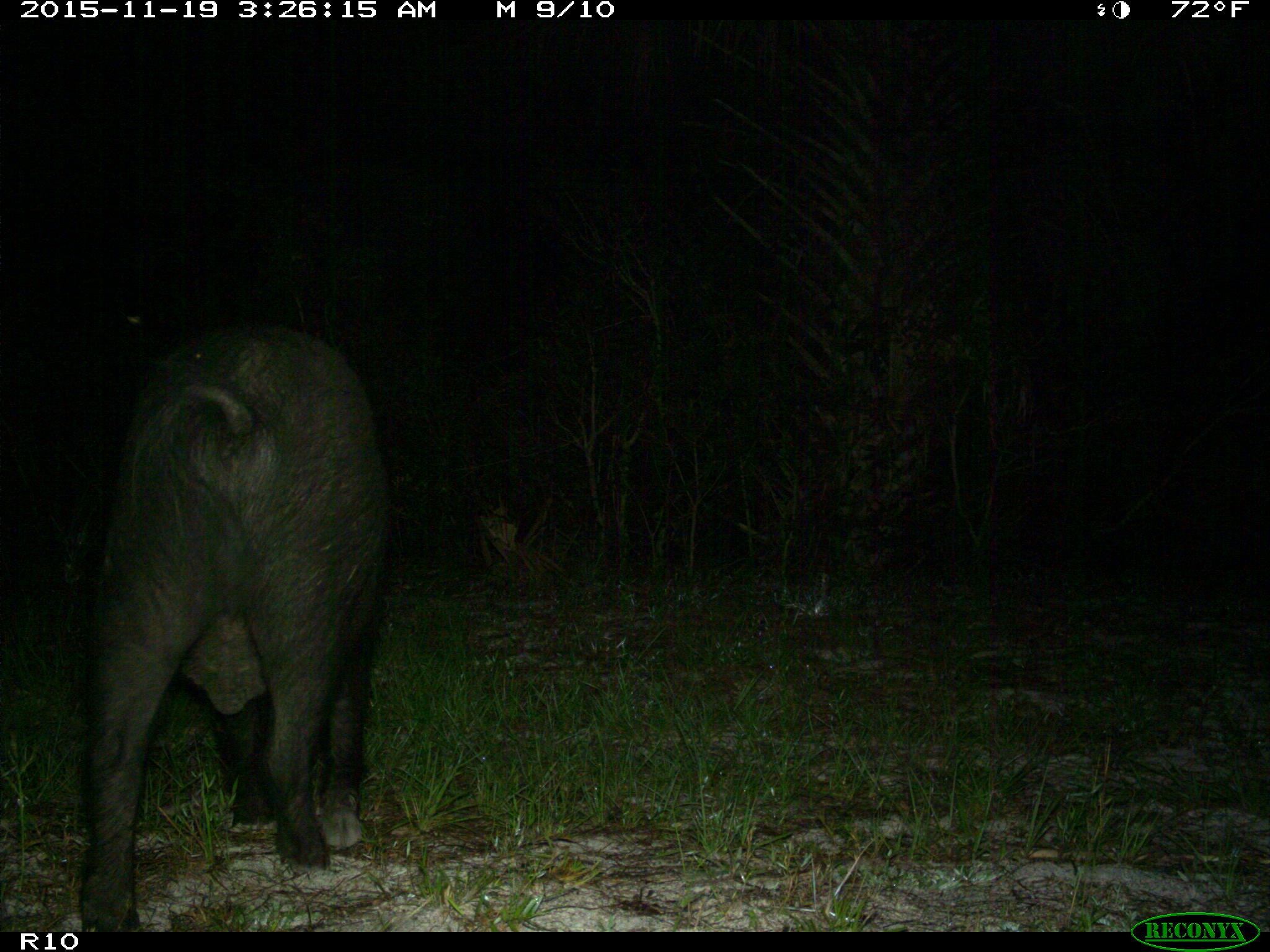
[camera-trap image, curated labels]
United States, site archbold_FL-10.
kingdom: Animalia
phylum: Chordata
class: Mammalia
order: Artiodactyla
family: Suidae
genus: Sus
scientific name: Sus scrofa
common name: wild boar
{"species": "Sus scrofa (wild boar)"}